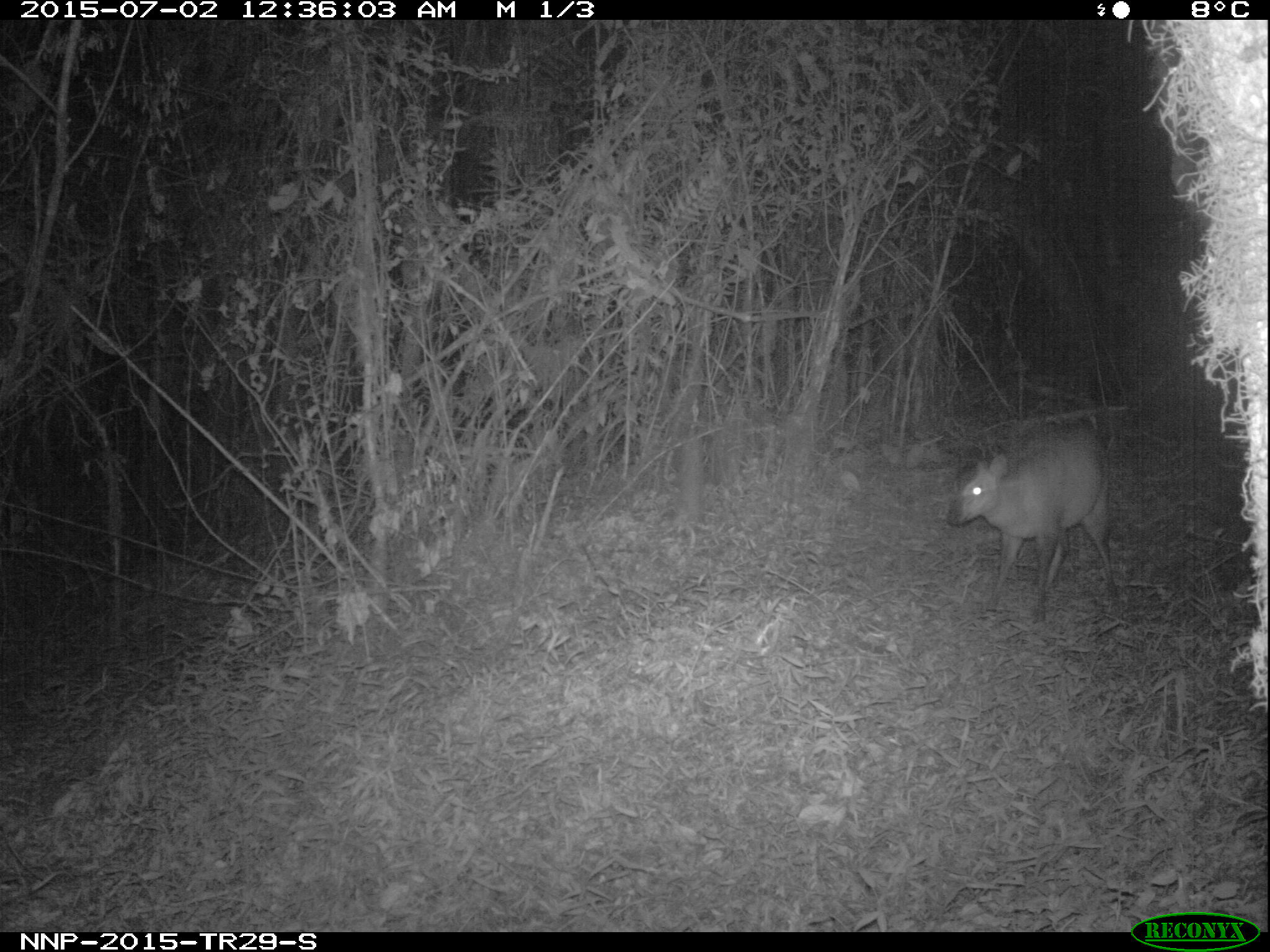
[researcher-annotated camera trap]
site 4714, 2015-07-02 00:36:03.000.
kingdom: Animalia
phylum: Chordata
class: Mammalia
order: Artiodactyla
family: Bovidae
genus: Cephalophus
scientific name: Cephalophus nigrifrons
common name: black-fronted duiker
Cephalophus nigrifrons (black-fronted duiker), count 1.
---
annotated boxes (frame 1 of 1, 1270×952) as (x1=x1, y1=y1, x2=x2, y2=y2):
cephalophus nigrifrons: (x1=944, y1=420, x2=1119, y2=621)